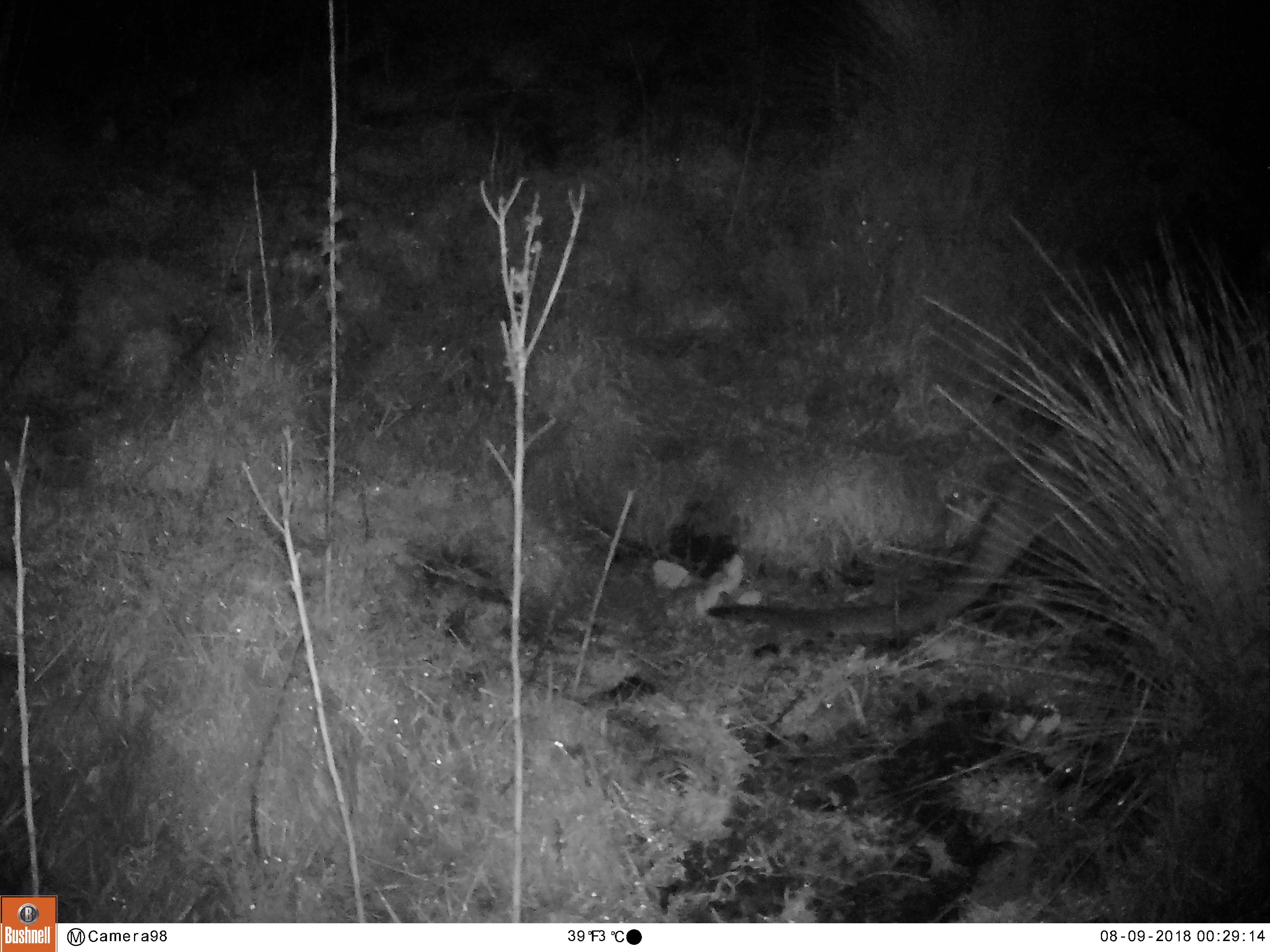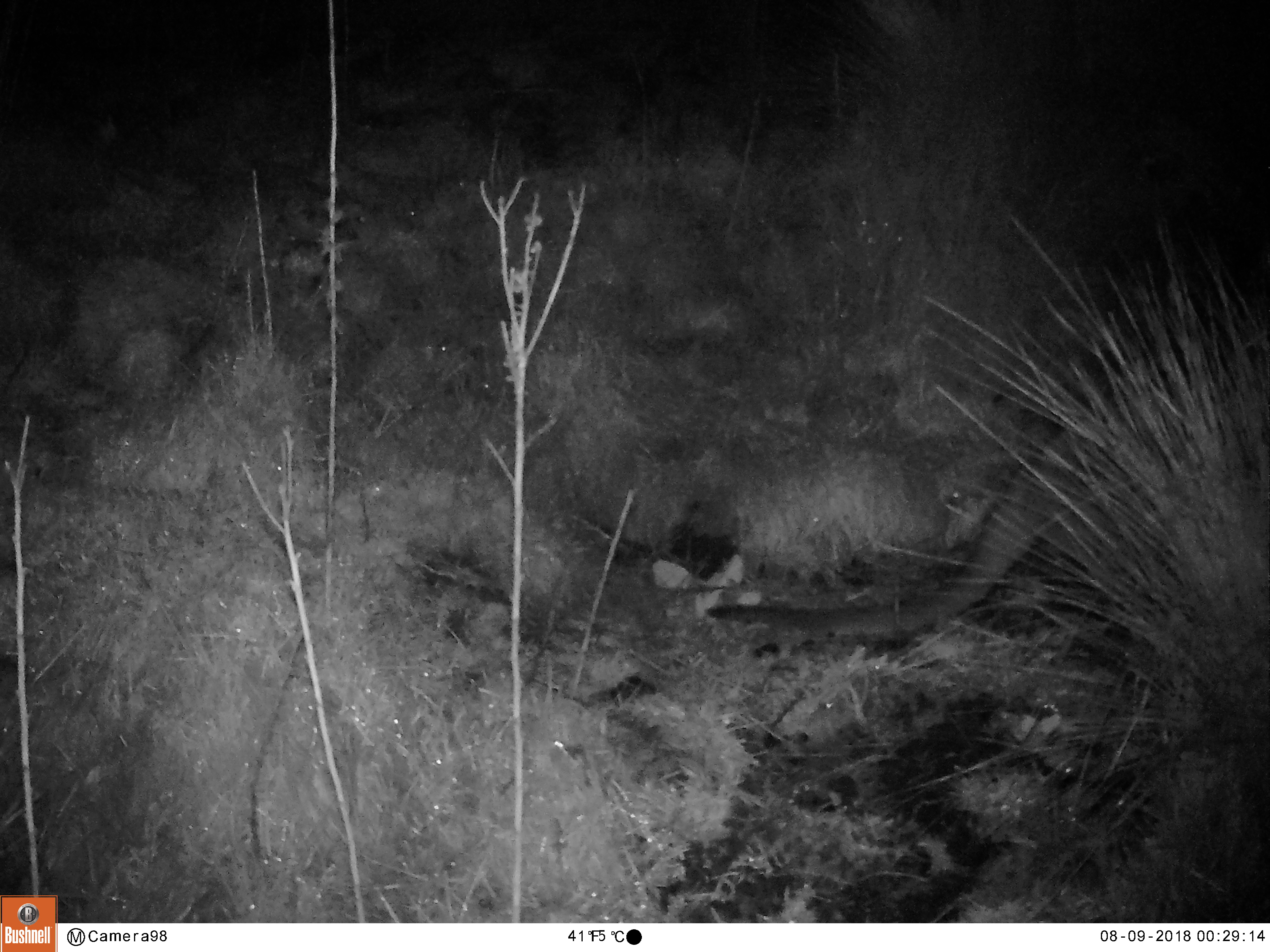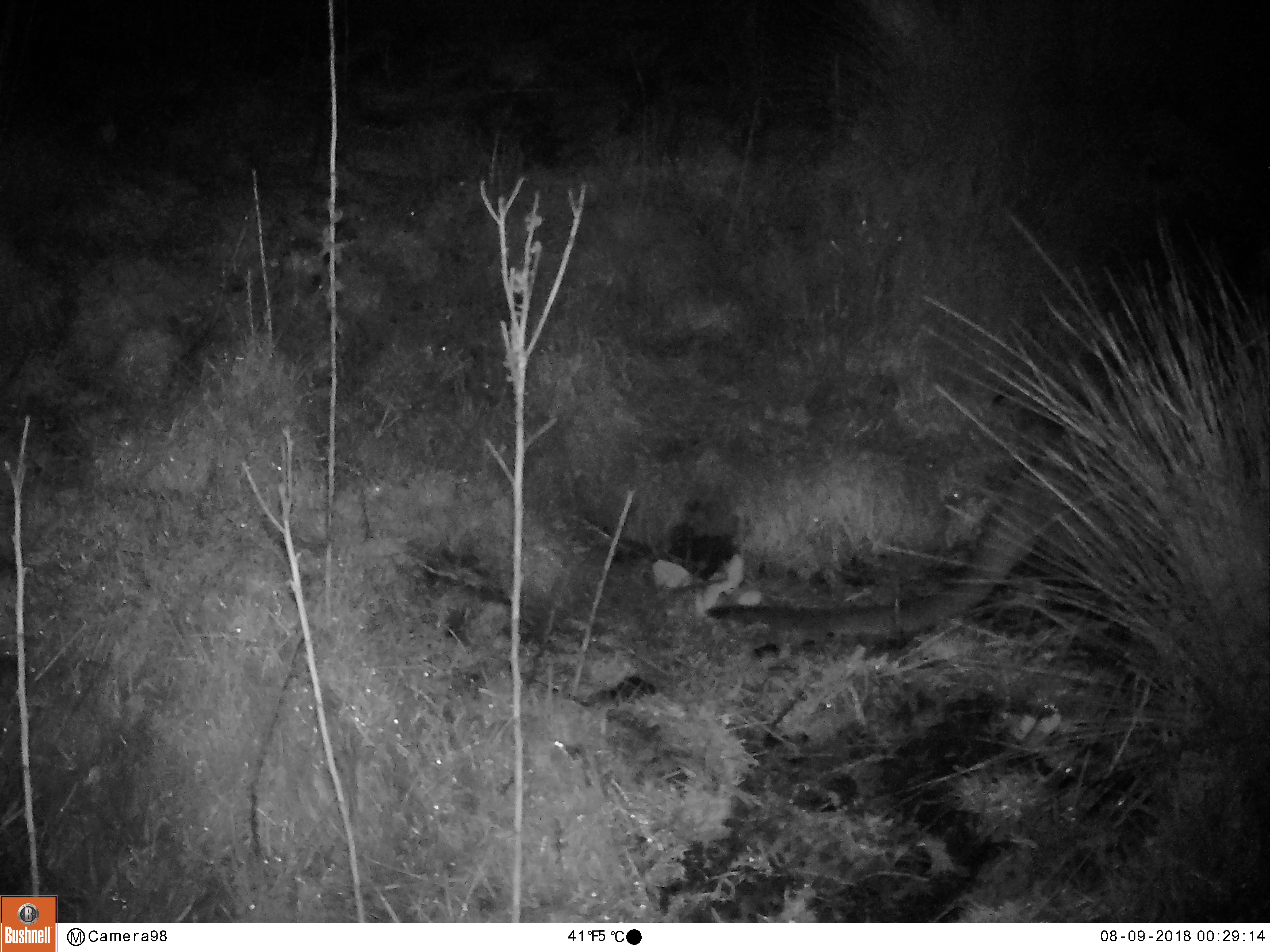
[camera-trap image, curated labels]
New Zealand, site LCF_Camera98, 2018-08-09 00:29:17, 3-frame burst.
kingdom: Animalia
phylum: Chordata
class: Mammalia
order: Diprotodontia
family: Macropodidae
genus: Notamacropus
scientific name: Notamacropus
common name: wallaby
Wallaby (Notamacropus).